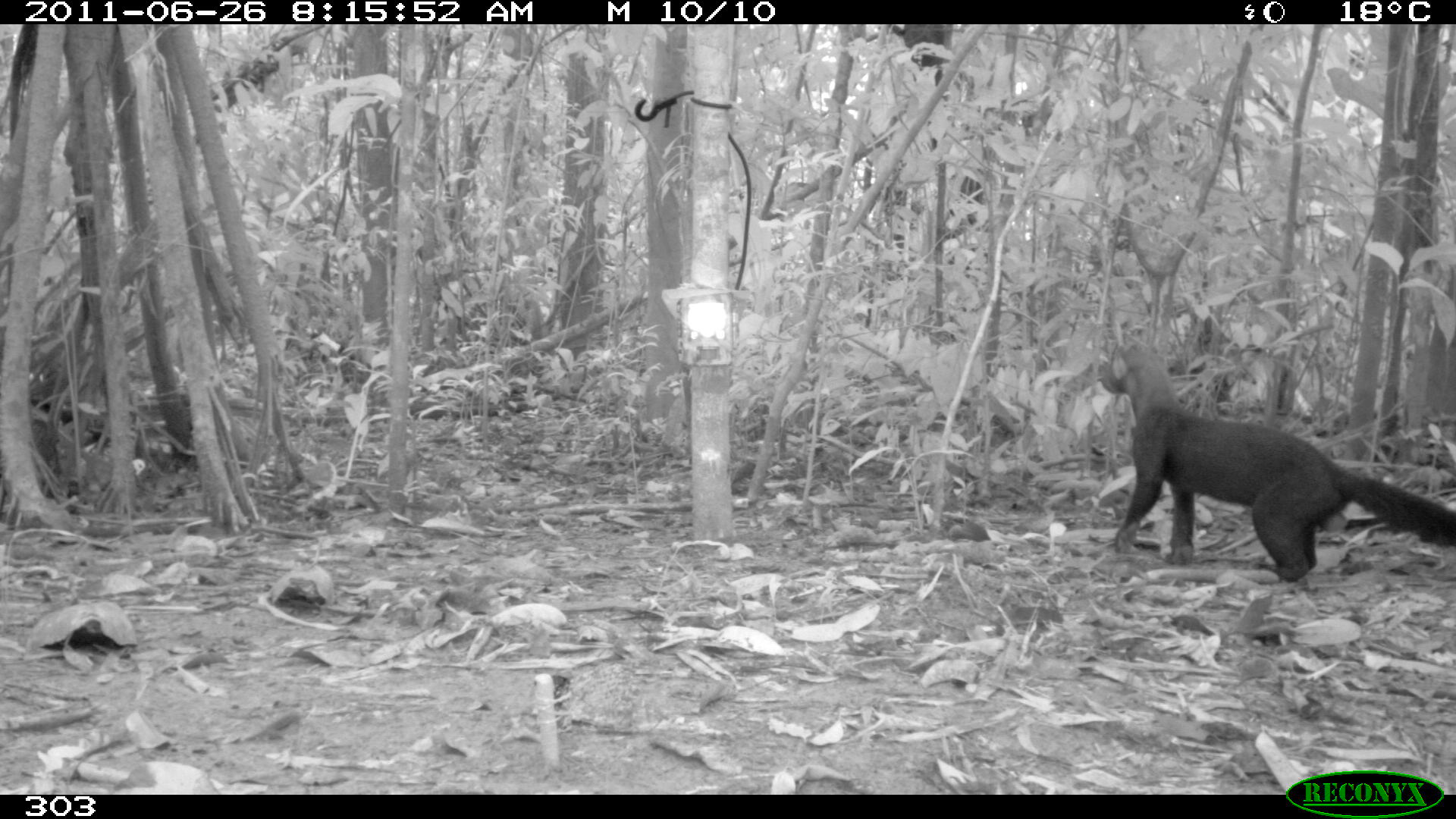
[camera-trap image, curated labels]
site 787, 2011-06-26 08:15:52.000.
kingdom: Animalia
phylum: Chordata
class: Mammalia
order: Carnivora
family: Mustelidae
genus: Eira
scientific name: Eira barbara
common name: tayra